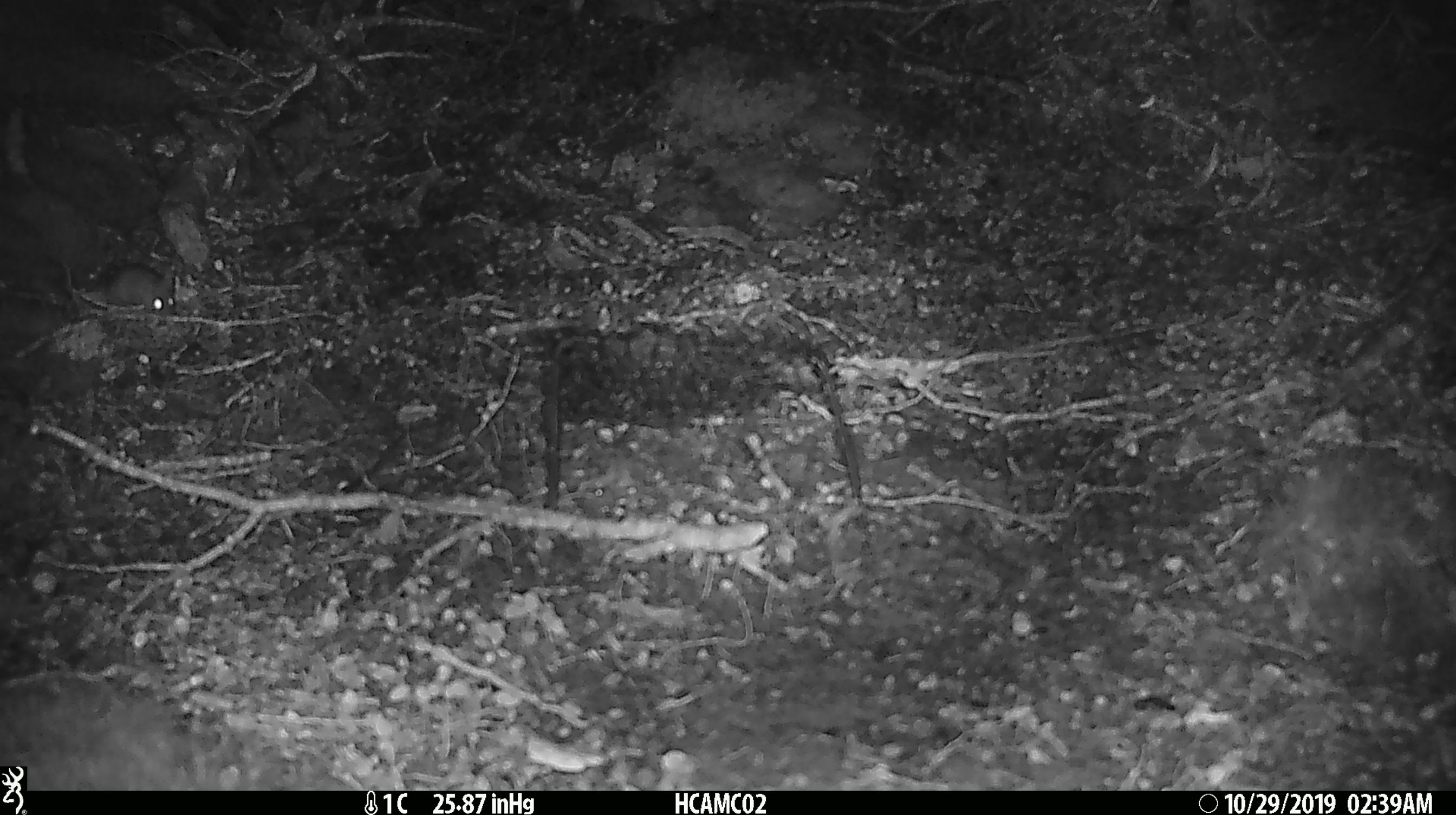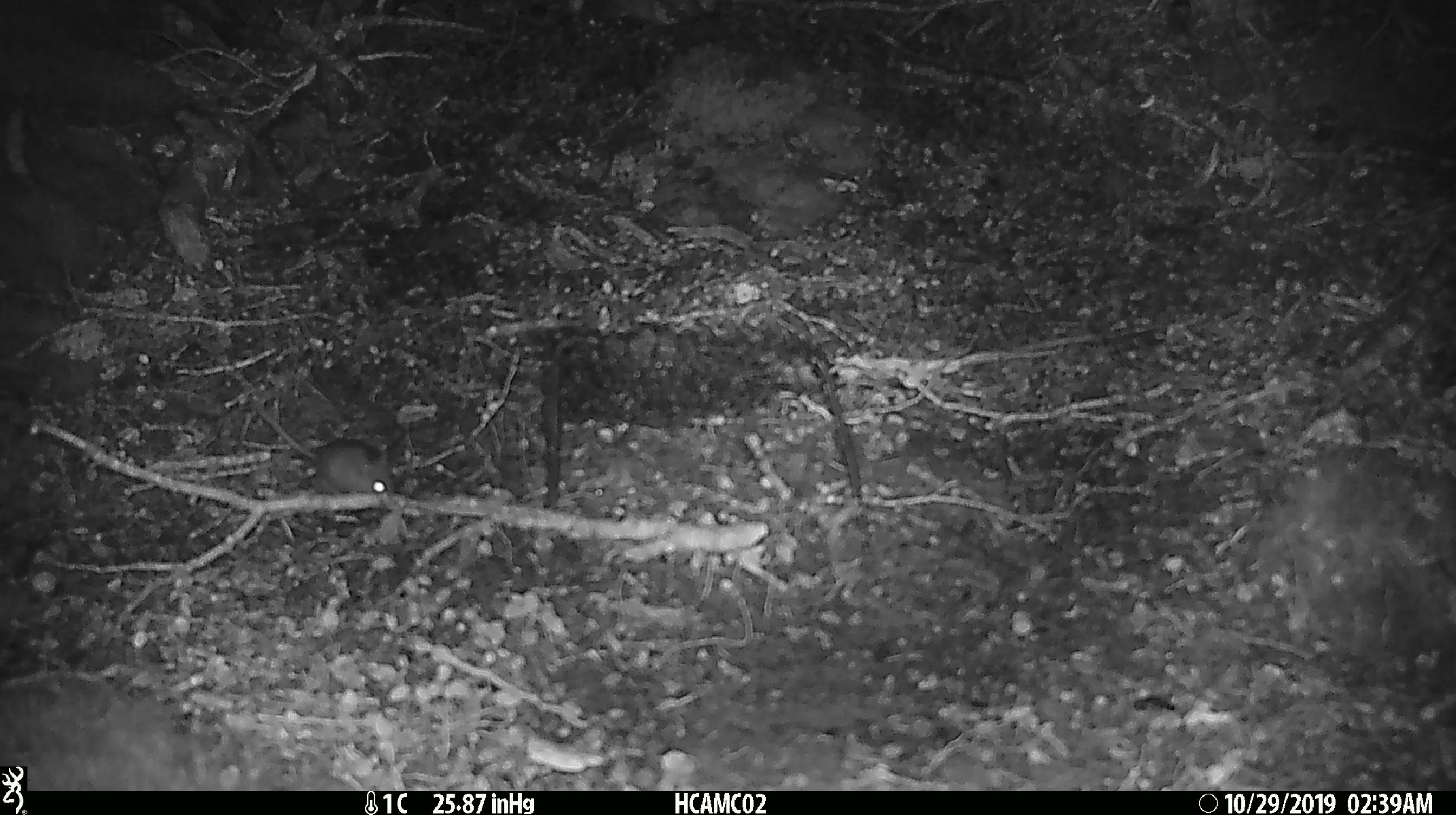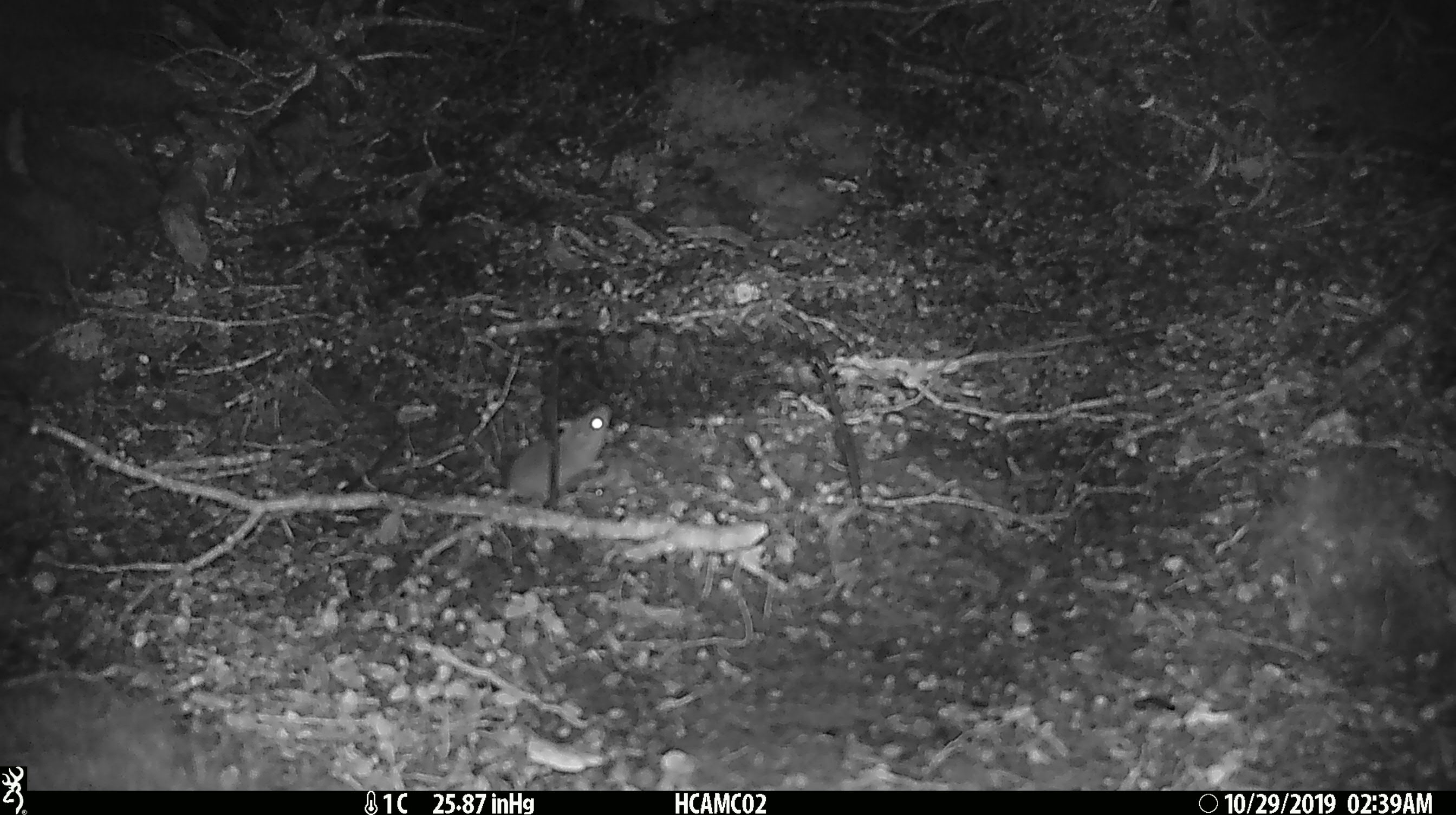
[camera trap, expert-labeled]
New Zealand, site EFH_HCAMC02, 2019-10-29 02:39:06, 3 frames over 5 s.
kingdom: Animalia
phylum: Chordata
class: Mammalia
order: Rodentia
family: Muridae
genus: Mus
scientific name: Mus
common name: mouse